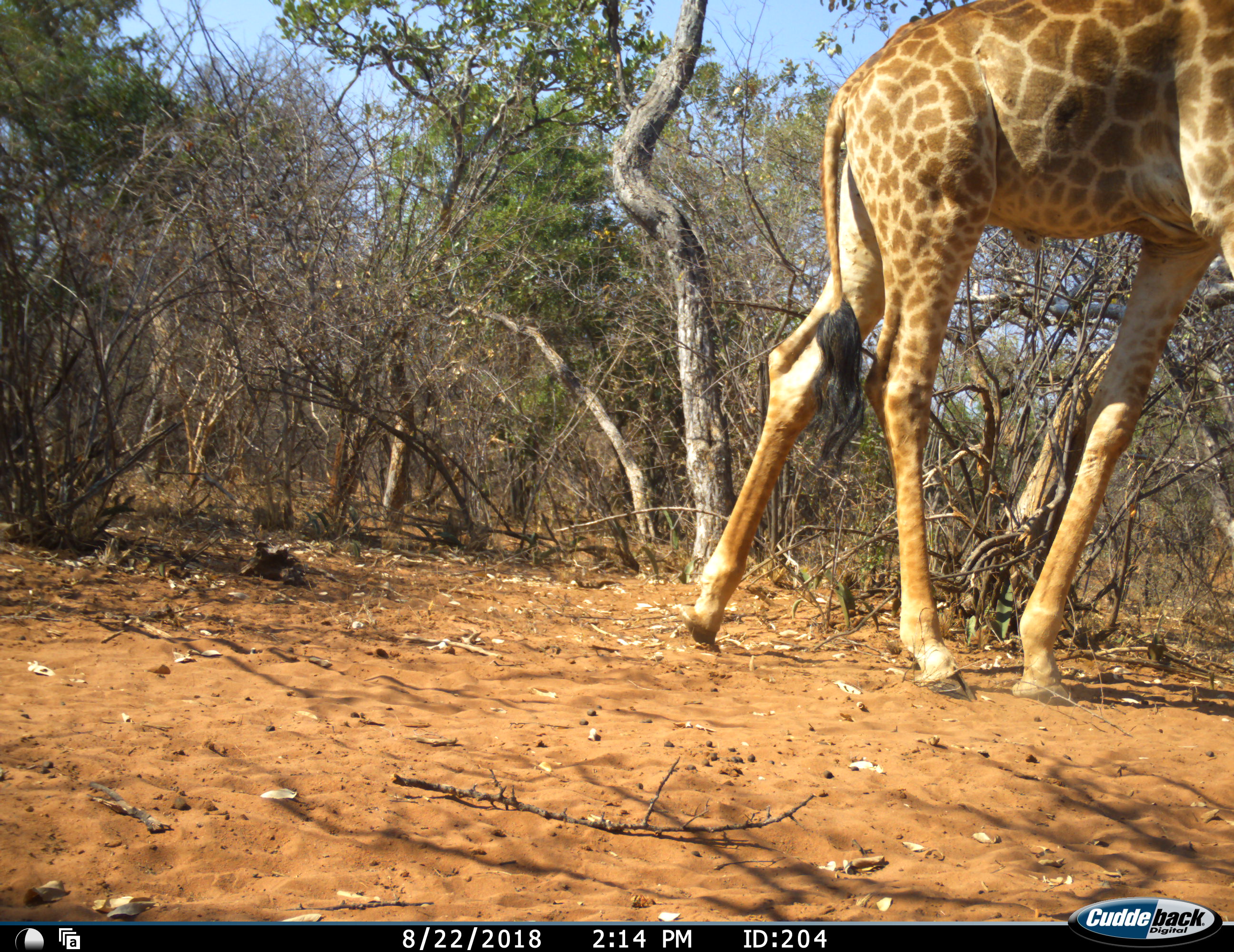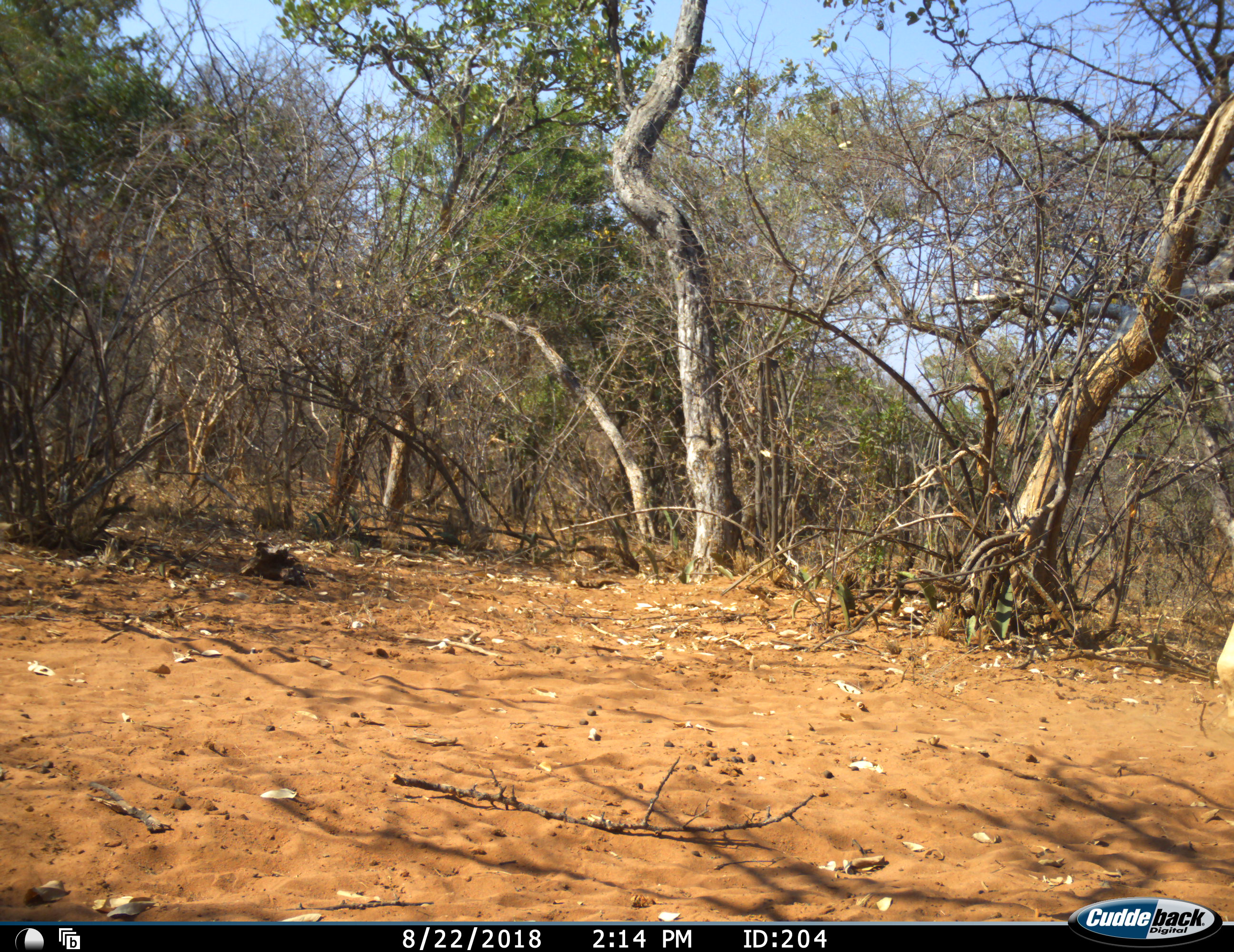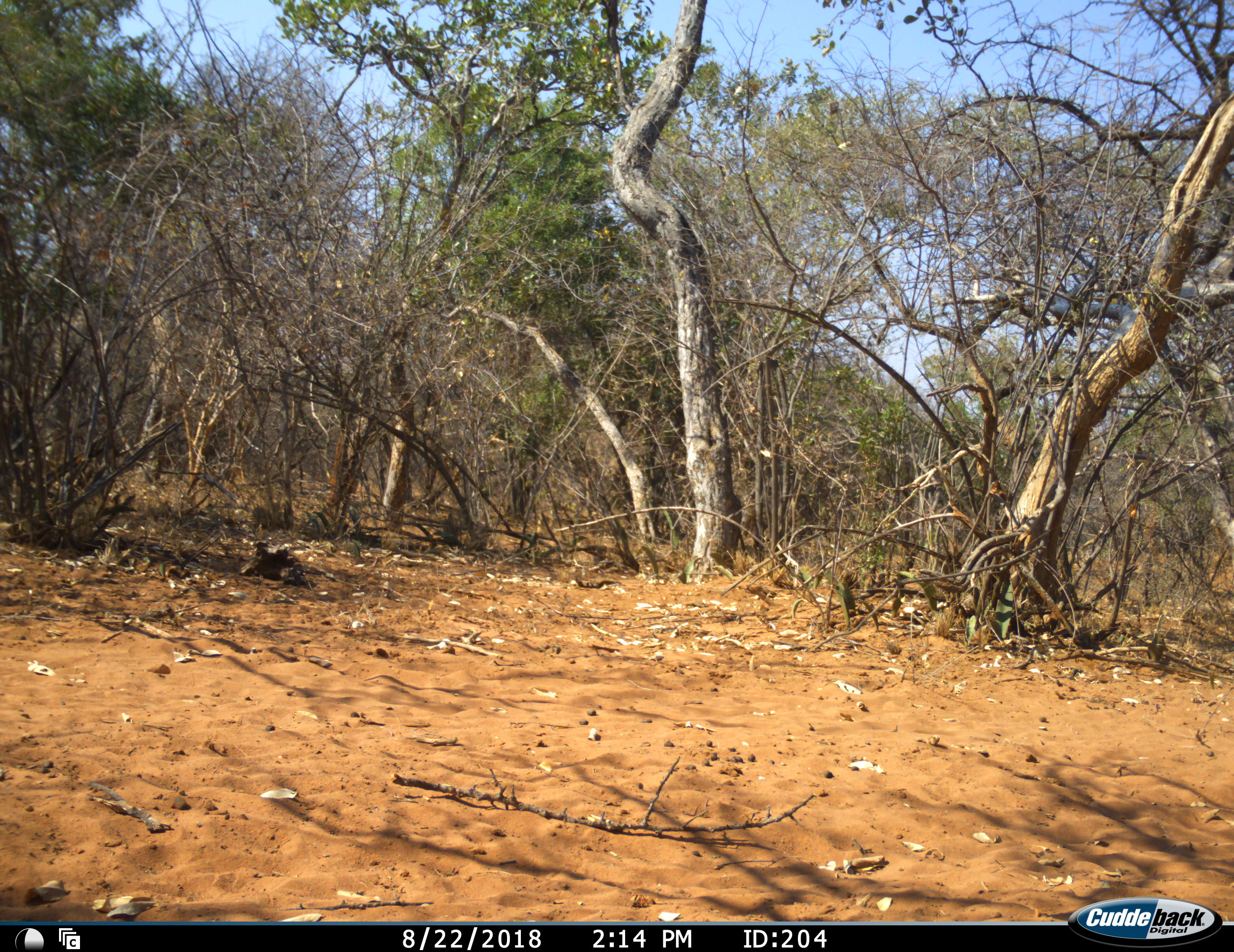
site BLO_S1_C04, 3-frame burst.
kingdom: Animalia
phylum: Chordata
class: Mammalia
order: Artiodactyla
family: Giraffidae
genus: Giraffa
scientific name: Giraffa camelopardalis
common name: giraffe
Giraffe (Giraffa camelopardalis), count 1. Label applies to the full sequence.